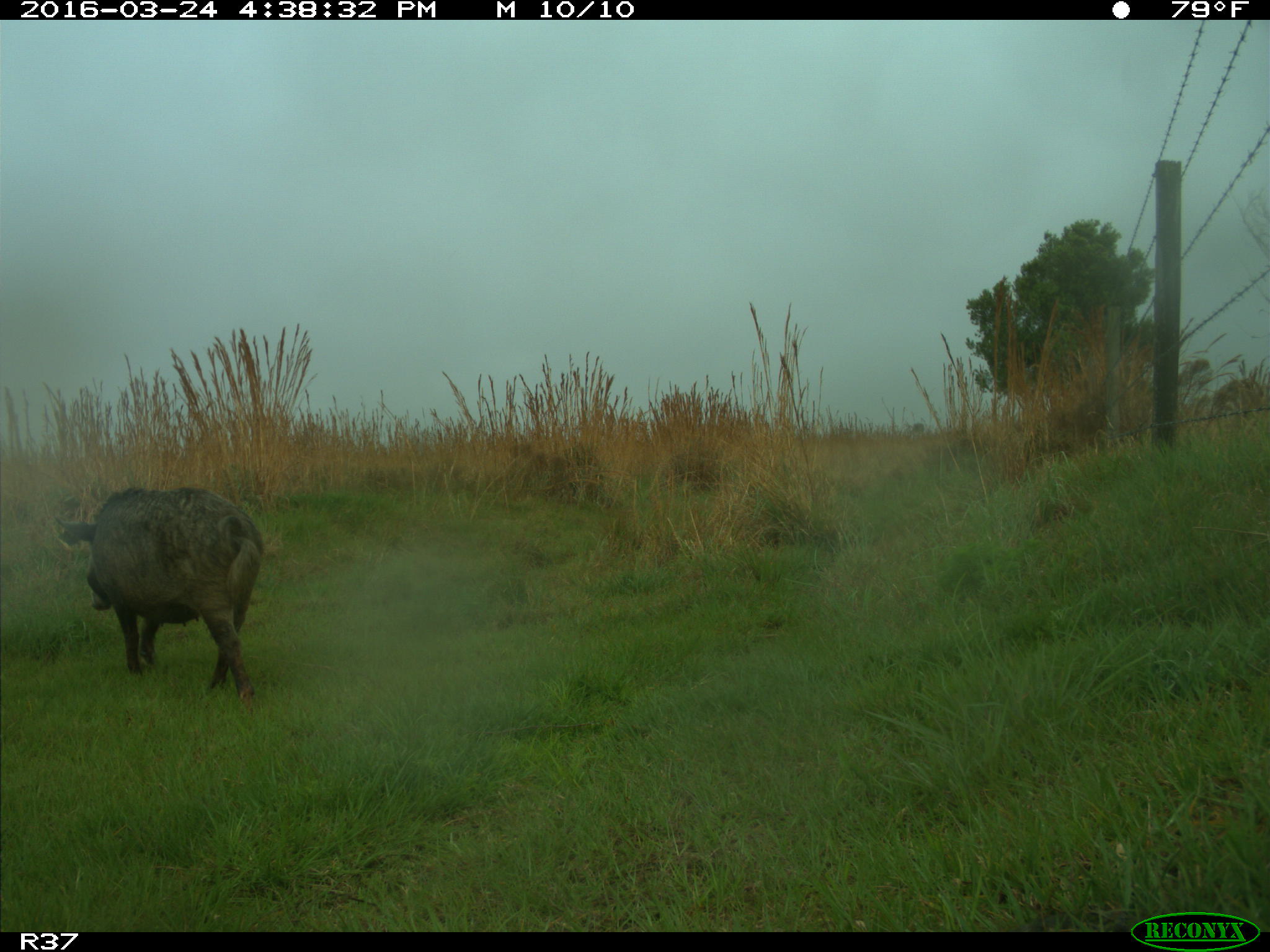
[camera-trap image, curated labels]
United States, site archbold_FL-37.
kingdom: Animalia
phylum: Chordata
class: Mammalia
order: Artiodactyla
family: Suidae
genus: Sus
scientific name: Sus scrofa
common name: wild boar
Sus scrofa (wild boar).